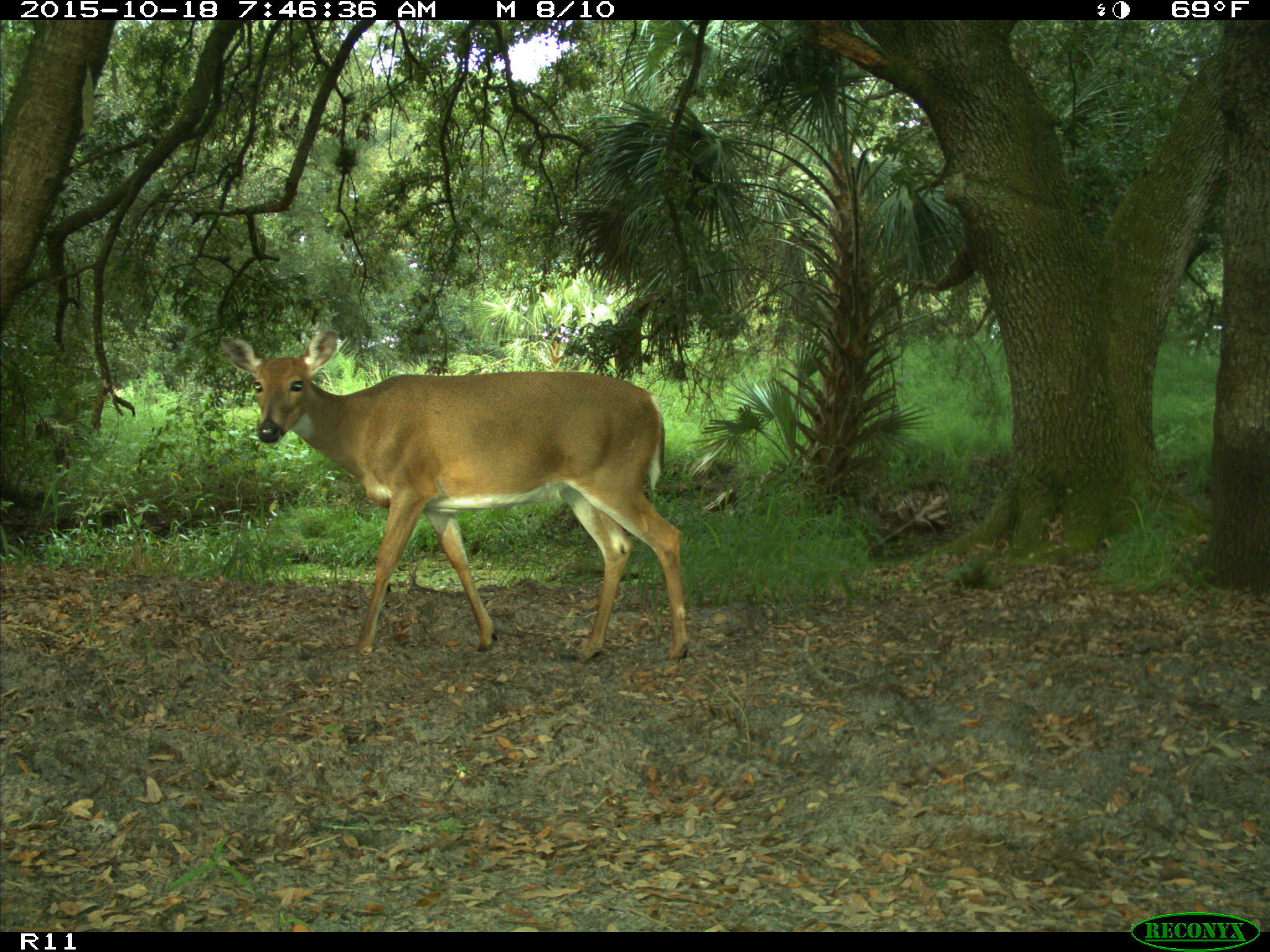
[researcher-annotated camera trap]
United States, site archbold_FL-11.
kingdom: Animalia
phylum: Chordata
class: Mammalia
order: Artiodactyla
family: Cervidae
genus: Odocoileus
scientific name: Odocoileus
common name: deer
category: unidentified deer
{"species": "unidentified deer (deer) (Odocoileus)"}